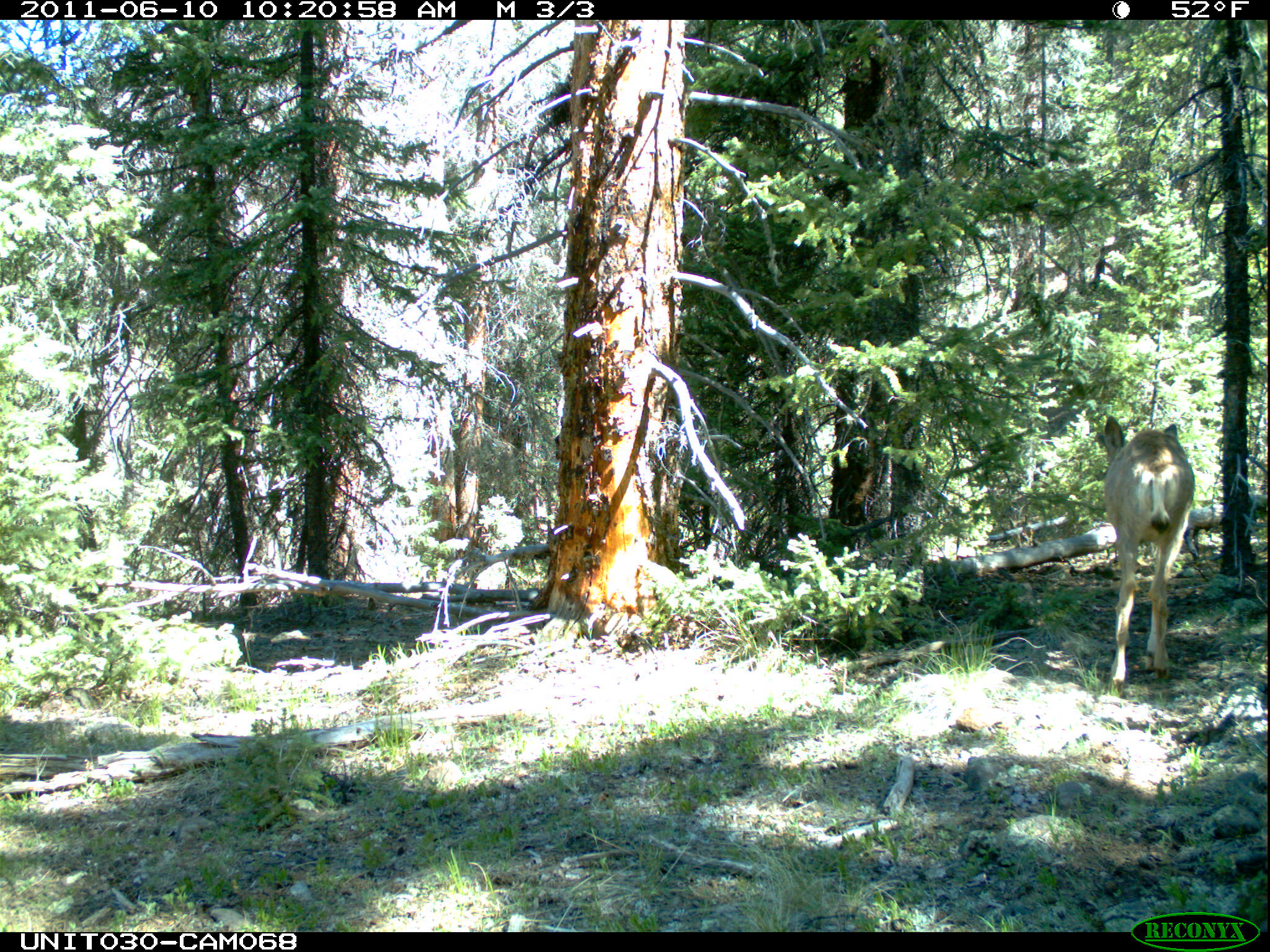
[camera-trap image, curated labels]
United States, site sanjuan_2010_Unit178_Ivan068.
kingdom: Animalia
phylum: Chordata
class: Mammalia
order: Artiodactyla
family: Cervidae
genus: Odocoileus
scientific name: Odocoileus hemionus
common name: mule deer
Odocoileus hemionus (mule deer).